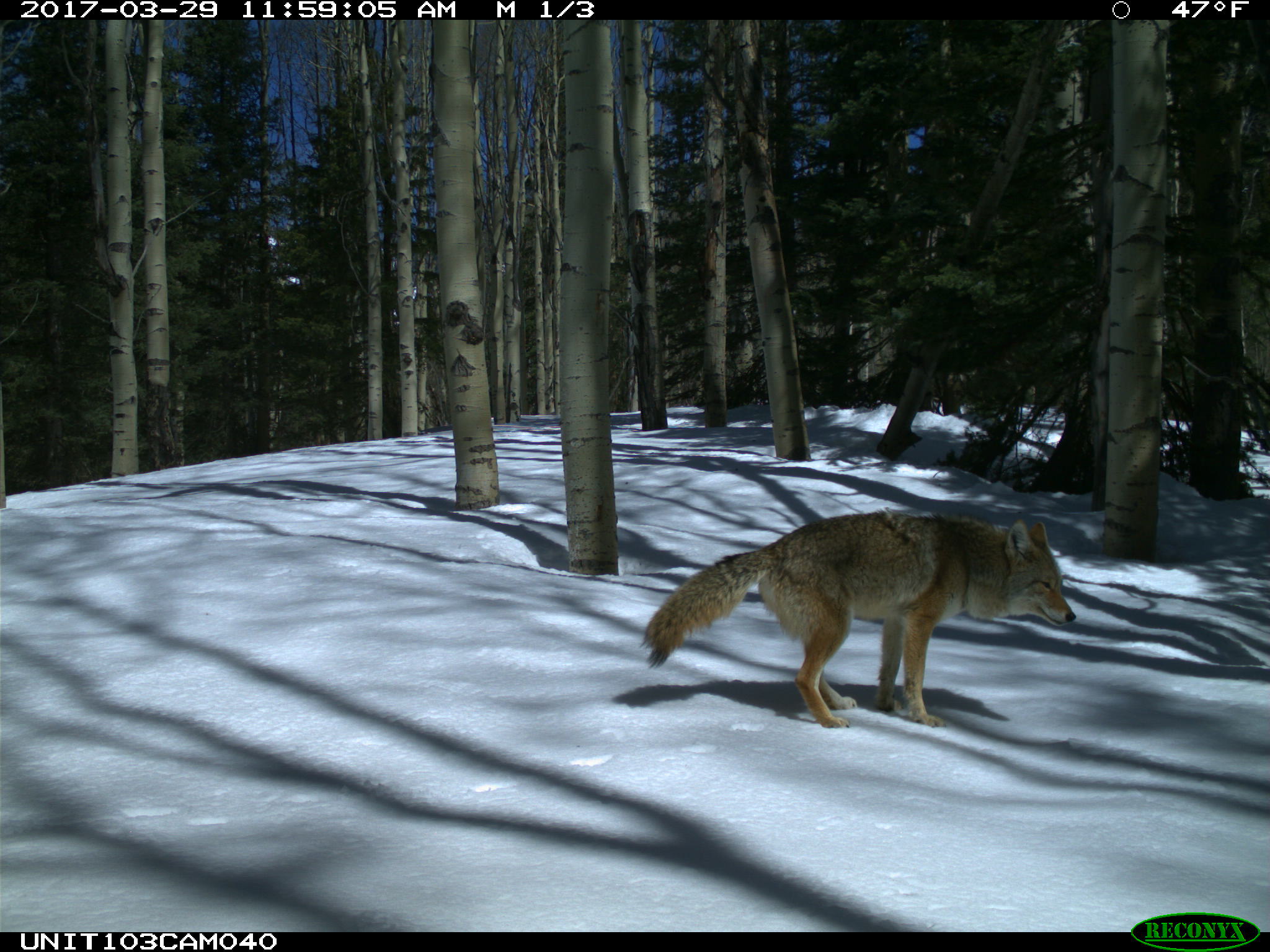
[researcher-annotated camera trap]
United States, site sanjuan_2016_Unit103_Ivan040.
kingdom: Animalia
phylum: Chordata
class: Mammalia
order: Carnivora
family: Canidae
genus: Canis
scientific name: Canis latrans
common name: coyote